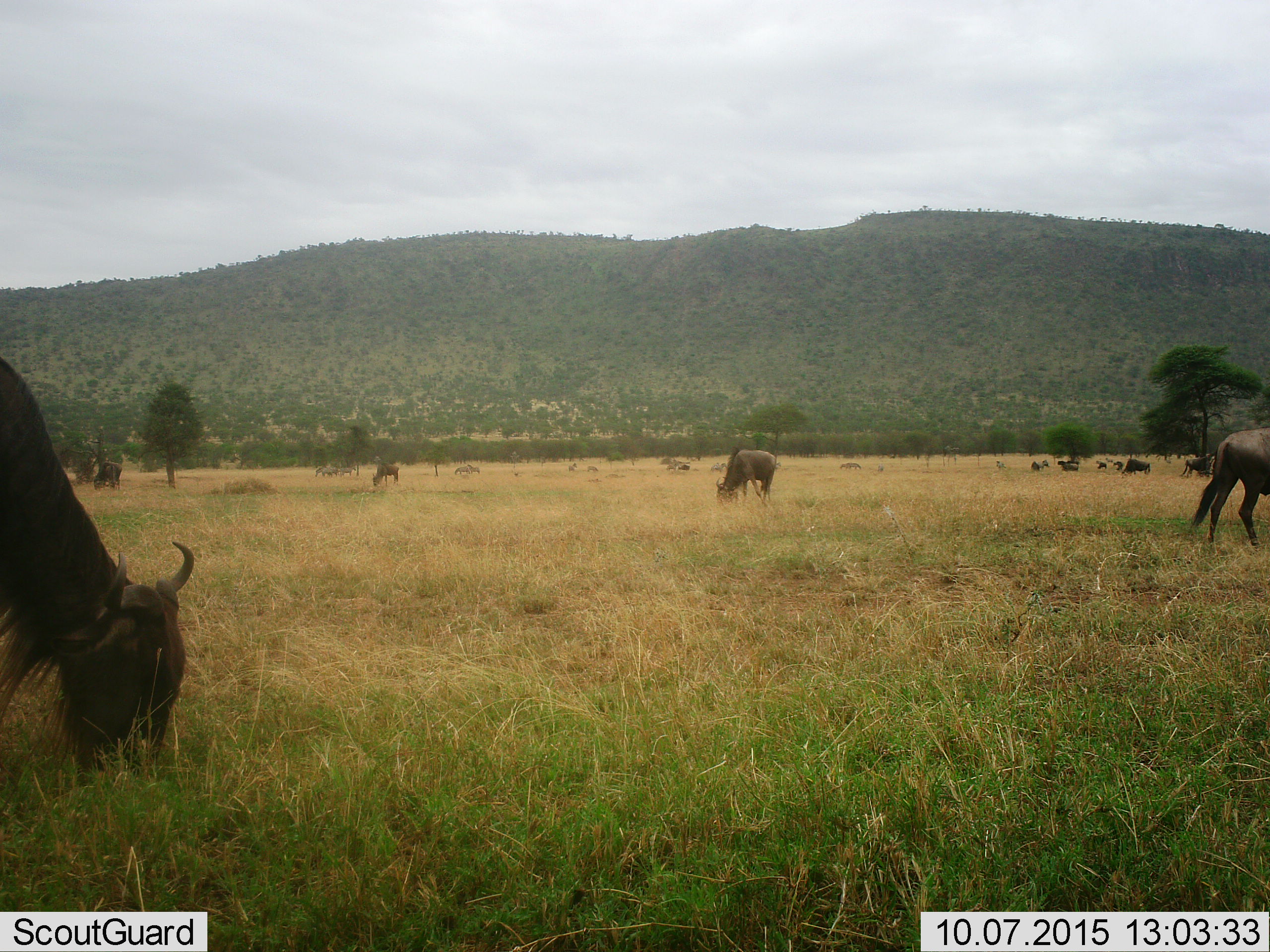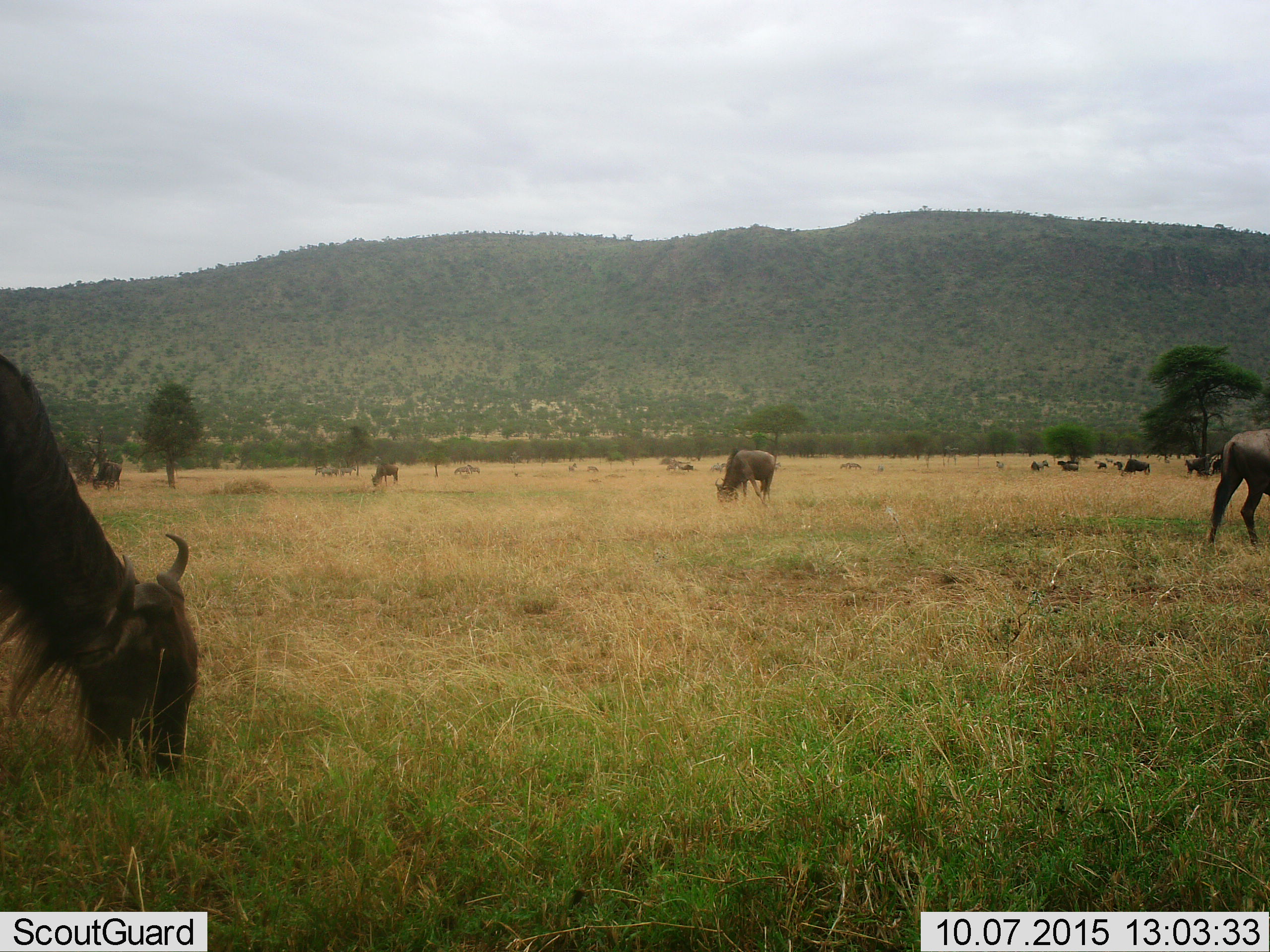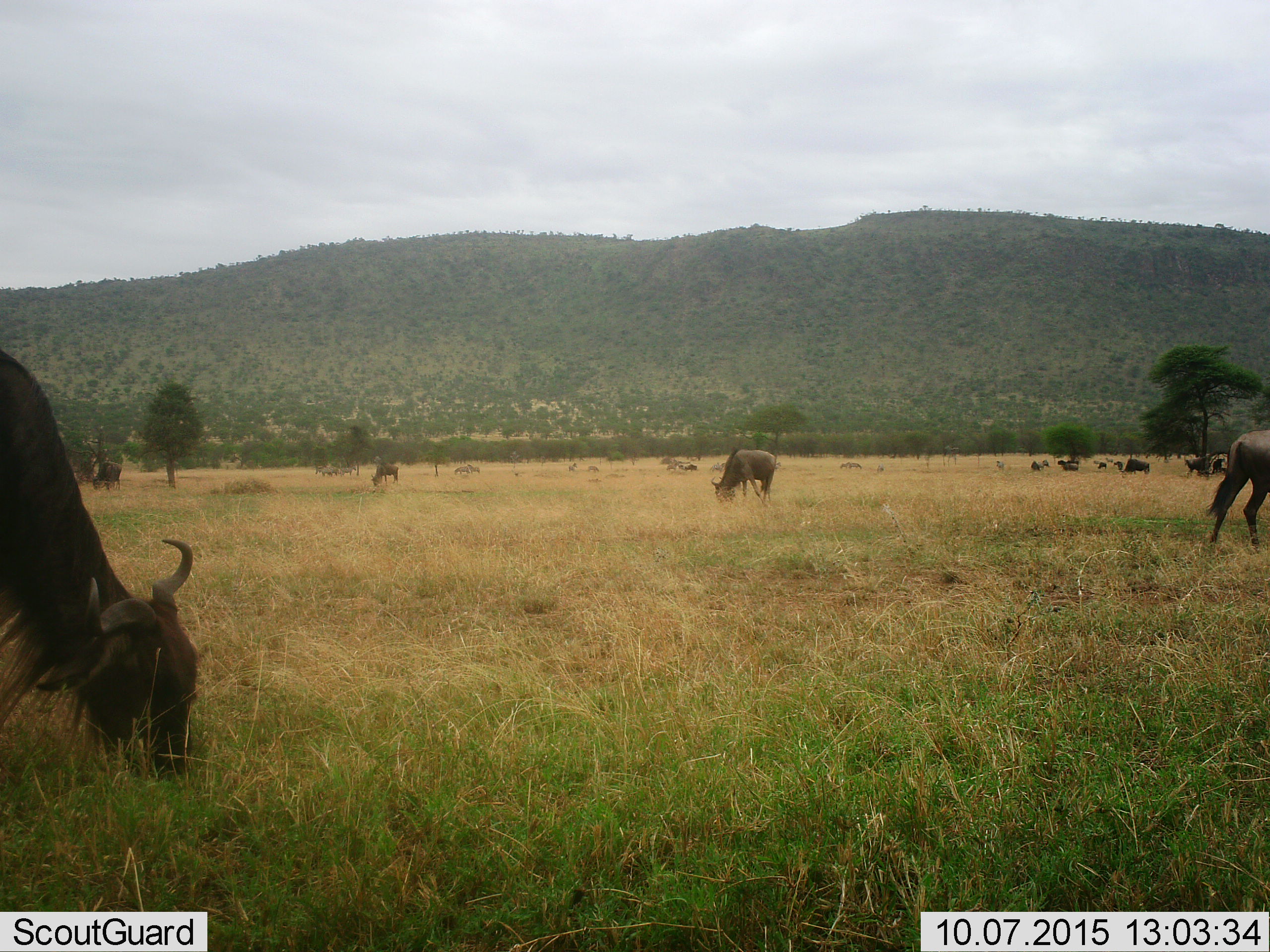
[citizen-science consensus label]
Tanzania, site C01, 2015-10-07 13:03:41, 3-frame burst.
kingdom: Animalia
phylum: Chordata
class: Mammalia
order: Artiodactyla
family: Bovidae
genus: Connochaetes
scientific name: Connochaetes taurinus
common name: blue wildebeest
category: wildebeest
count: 11-50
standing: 56%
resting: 0%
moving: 25%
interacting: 6%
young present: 6%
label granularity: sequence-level